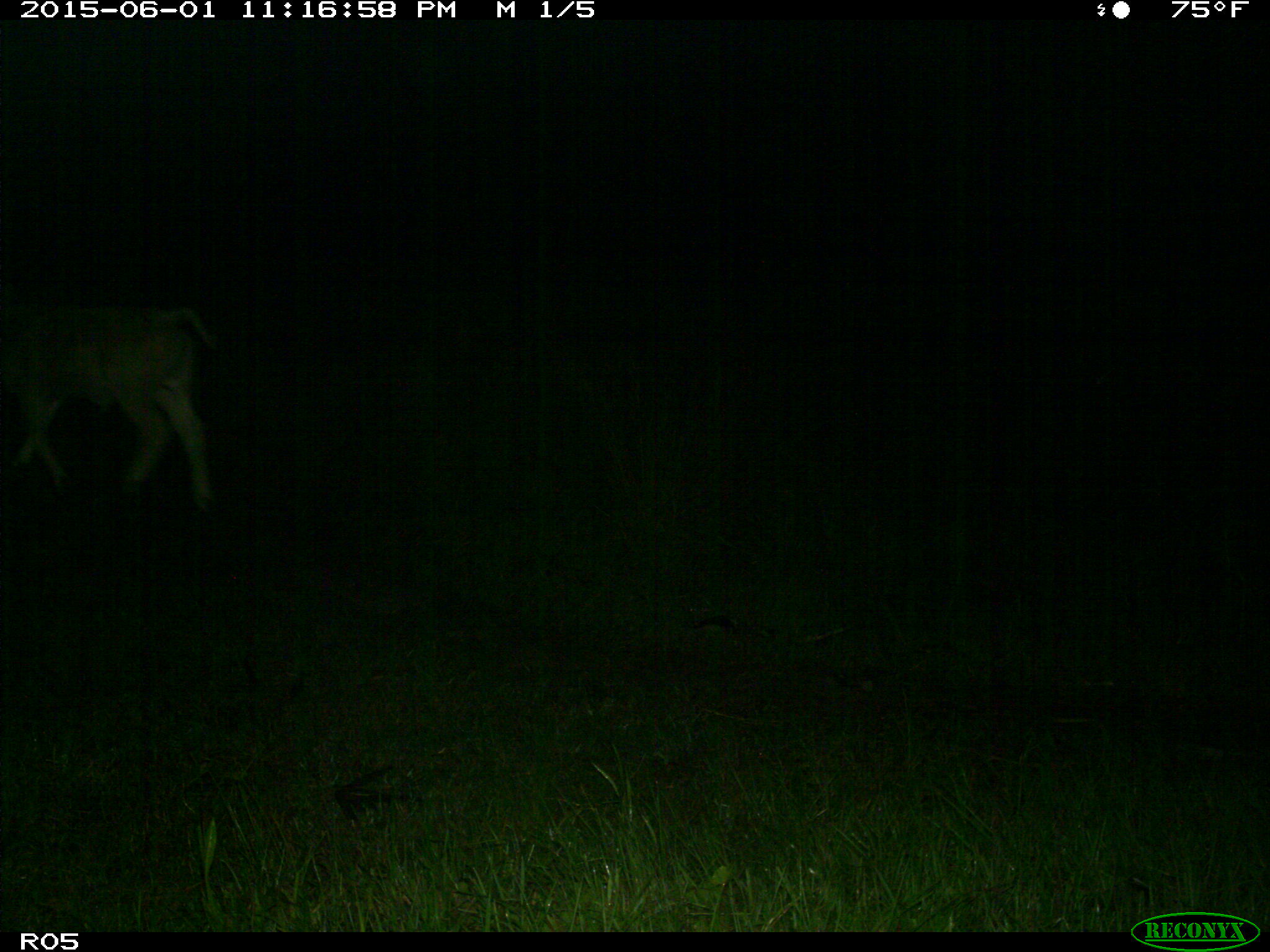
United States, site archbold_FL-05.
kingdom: Animalia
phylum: Chordata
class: Mammalia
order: Artiodactyla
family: Bovidae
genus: Bos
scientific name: Bos taurus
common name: domestic cow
Bos taurus (domestic cow).